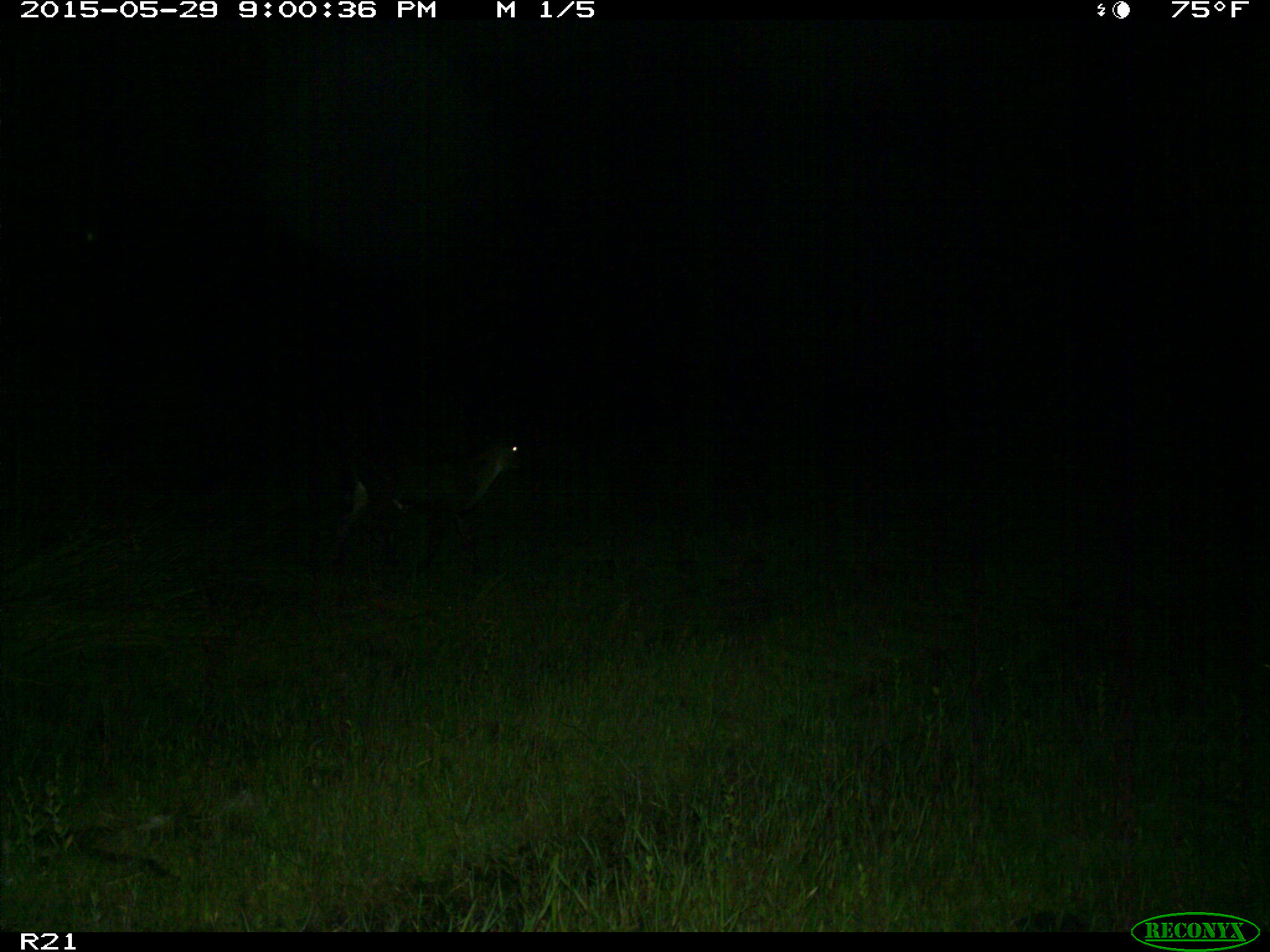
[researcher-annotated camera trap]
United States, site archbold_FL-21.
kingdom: Animalia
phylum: Chordata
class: Mammalia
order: Artiodactyla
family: Bovidae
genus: Bos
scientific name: Bos taurus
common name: domestic cow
Bos taurus (domestic cow).